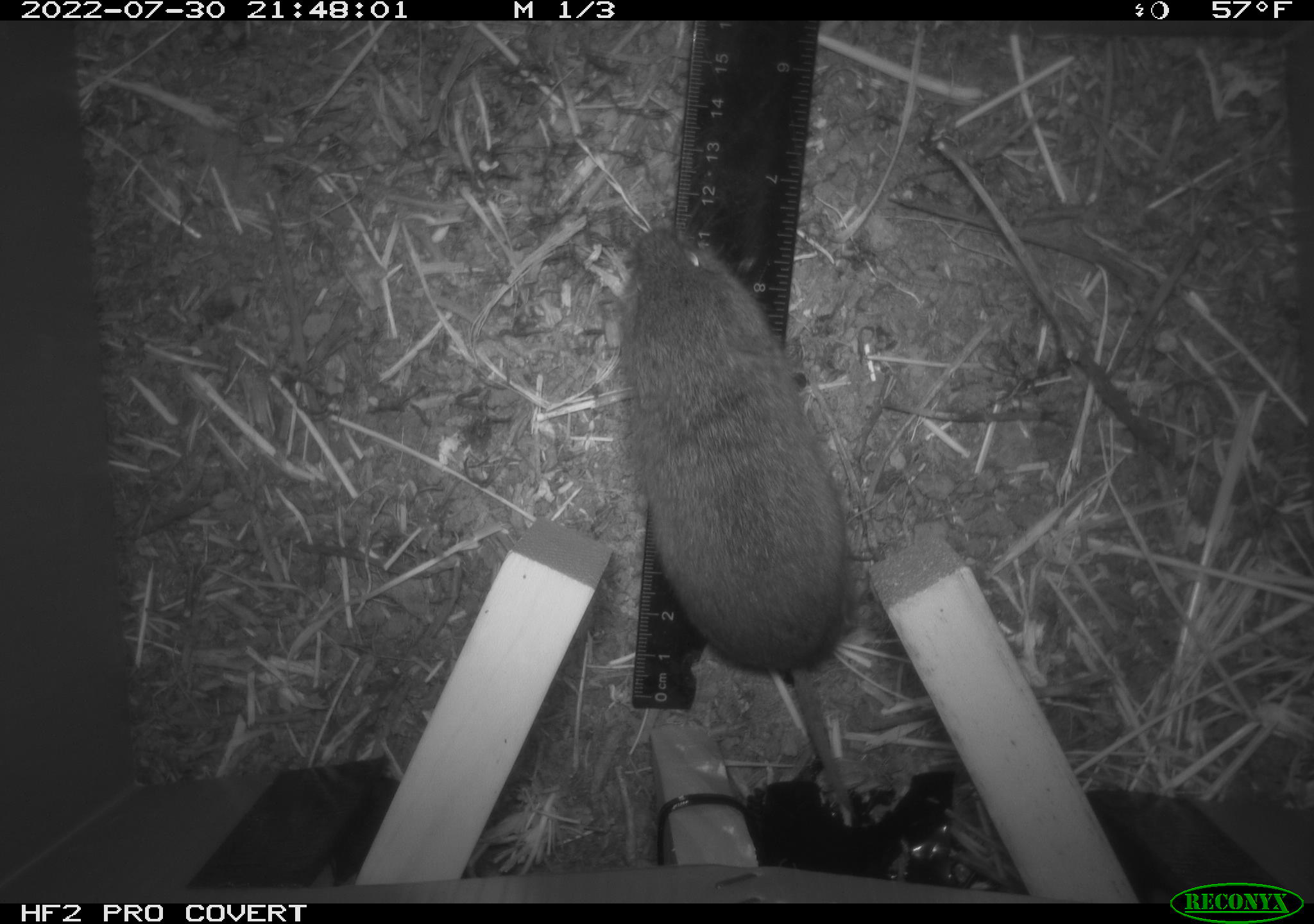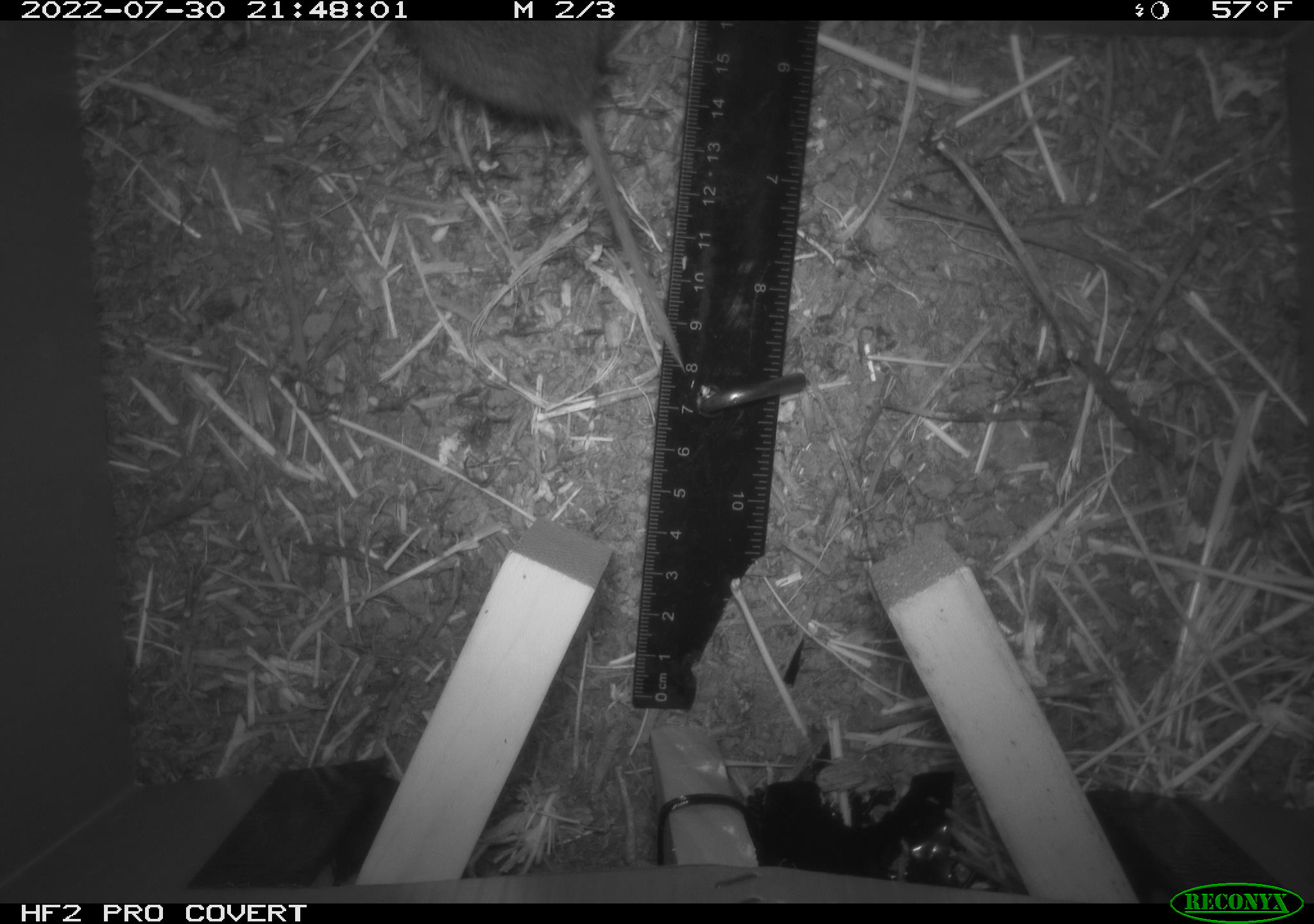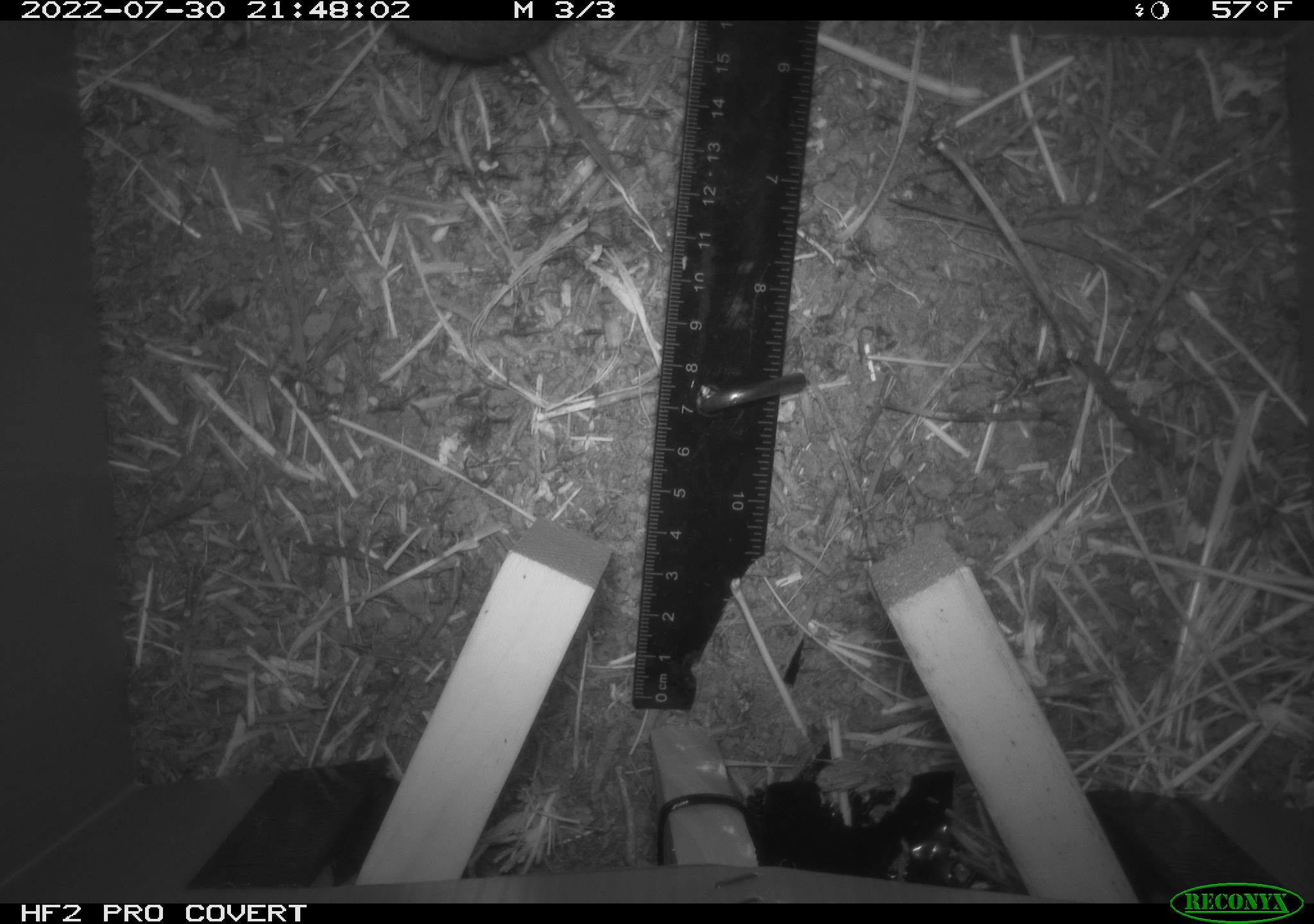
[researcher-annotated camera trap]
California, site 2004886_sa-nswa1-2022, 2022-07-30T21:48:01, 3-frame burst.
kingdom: Animalia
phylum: Chordata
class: Mammalia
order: Rodentia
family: Cricetidae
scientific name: Cricetidae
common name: hamsters, voles, lemmings, and allies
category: cricetidae family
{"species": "cricetidae family (hamsters, voles, lemmings, and allies) (Cricetidae)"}